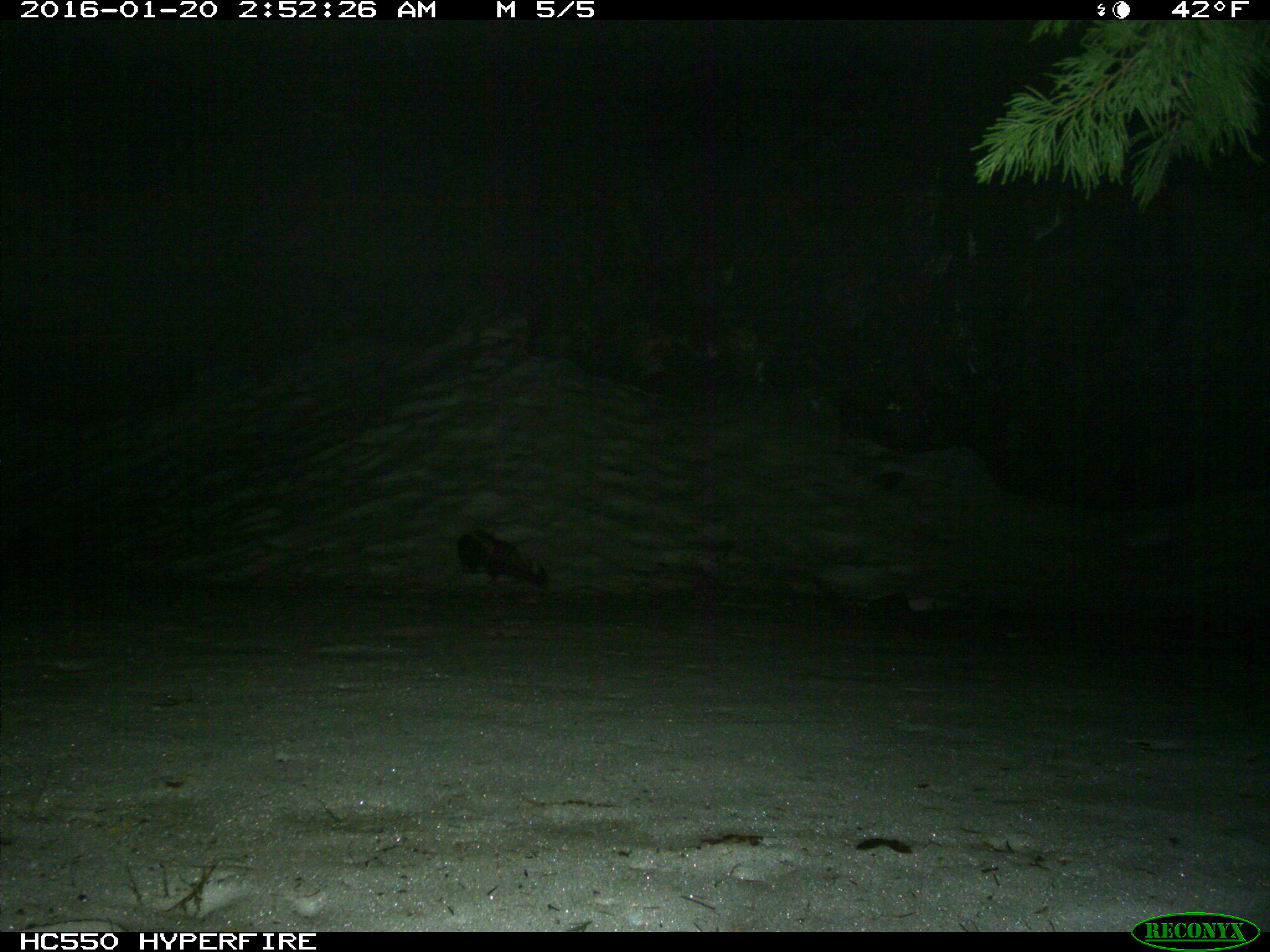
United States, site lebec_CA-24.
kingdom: Animalia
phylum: Chordata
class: Mammalia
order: Carnivora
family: Mephitidae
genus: Mephitis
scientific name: Mephitis mephitis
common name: striped skunk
Mephitis mephitis (striped skunk).